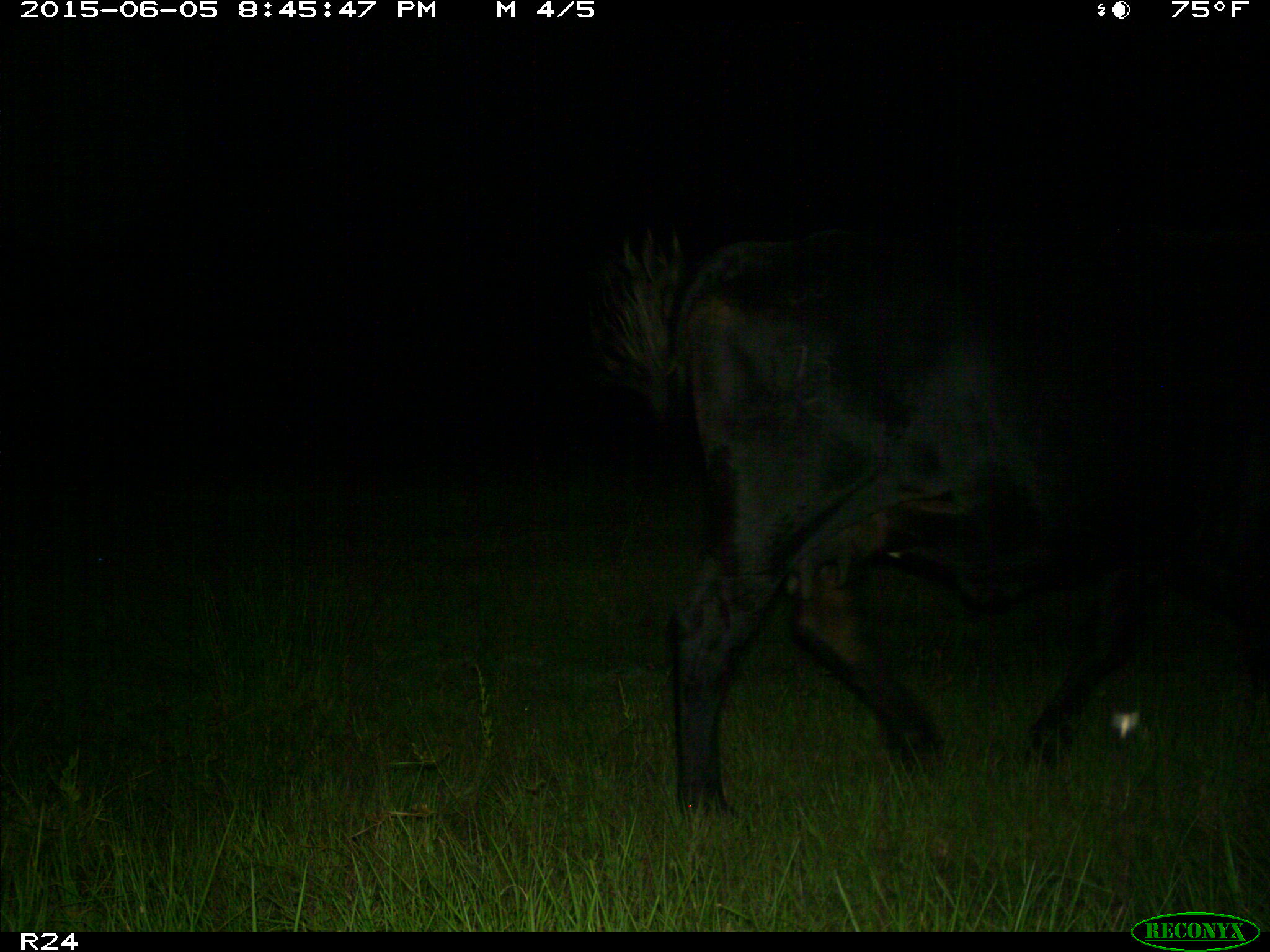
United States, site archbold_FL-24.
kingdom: Animalia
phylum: Chordata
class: Mammalia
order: Artiodactyla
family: Bovidae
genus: Bos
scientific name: Bos taurus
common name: domestic cow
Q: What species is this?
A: Bos taurus (domestic cow).